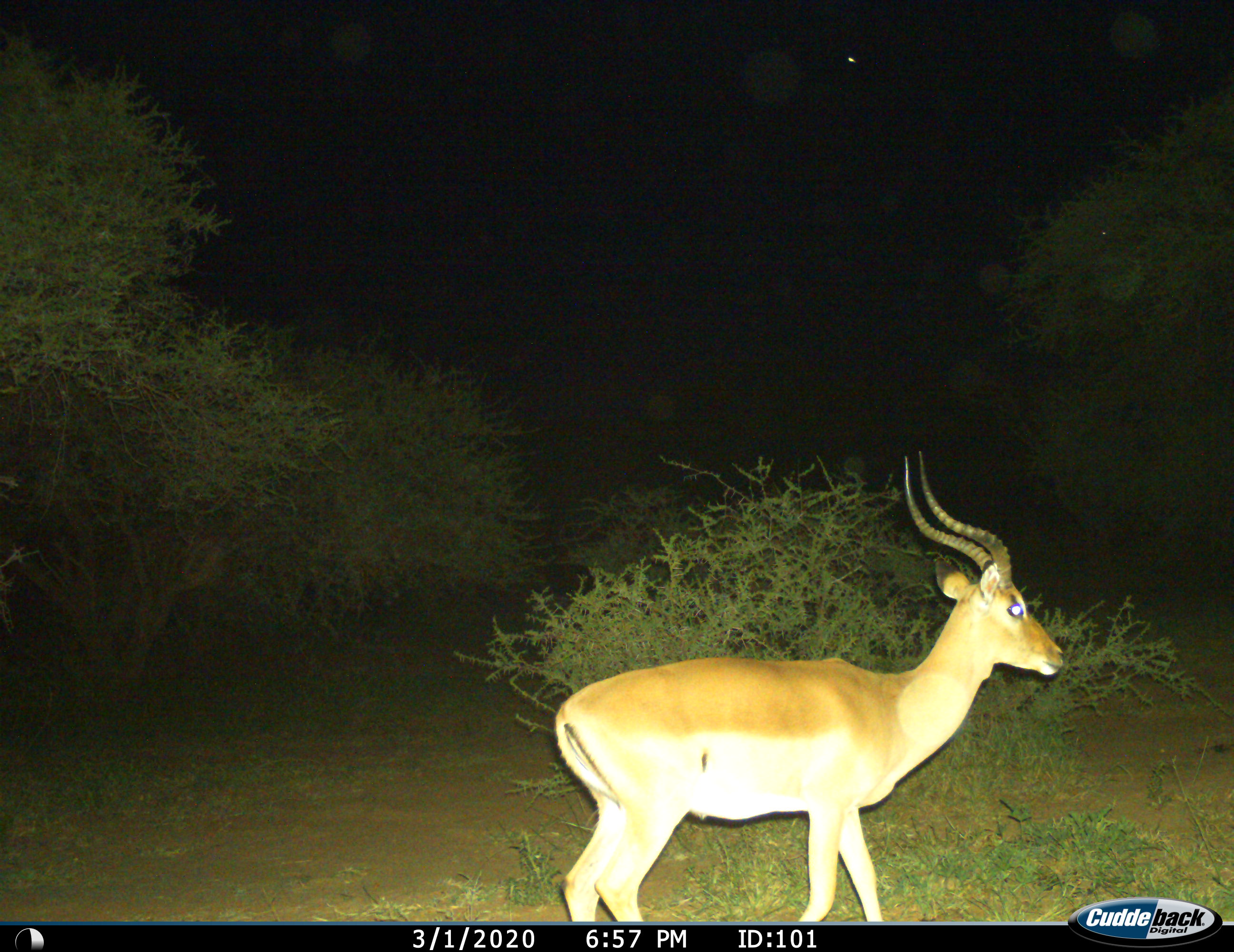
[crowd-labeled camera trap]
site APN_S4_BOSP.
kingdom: Animalia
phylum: Chordata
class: Mammalia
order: Artiodactyla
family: Bovidae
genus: Aepyceros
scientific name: Aepyceros melampus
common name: impala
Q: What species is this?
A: Impala (Aepyceros melampus).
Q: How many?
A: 1.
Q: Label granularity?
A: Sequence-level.